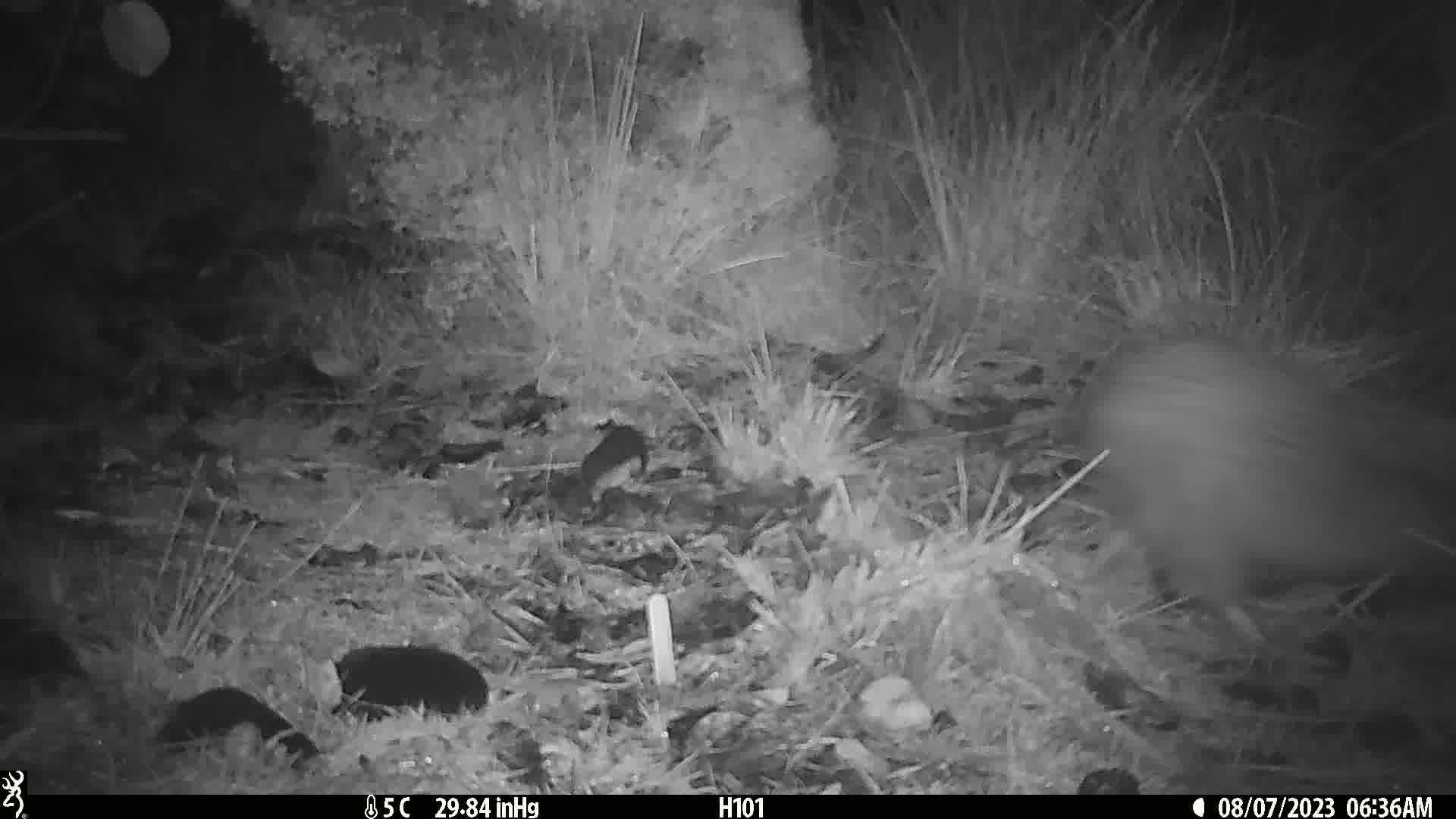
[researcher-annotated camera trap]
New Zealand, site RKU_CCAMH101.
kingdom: Animalia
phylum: Chordata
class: Aves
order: Apterygiformes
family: Apterygidae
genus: Apteryx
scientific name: Apteryx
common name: kiwi